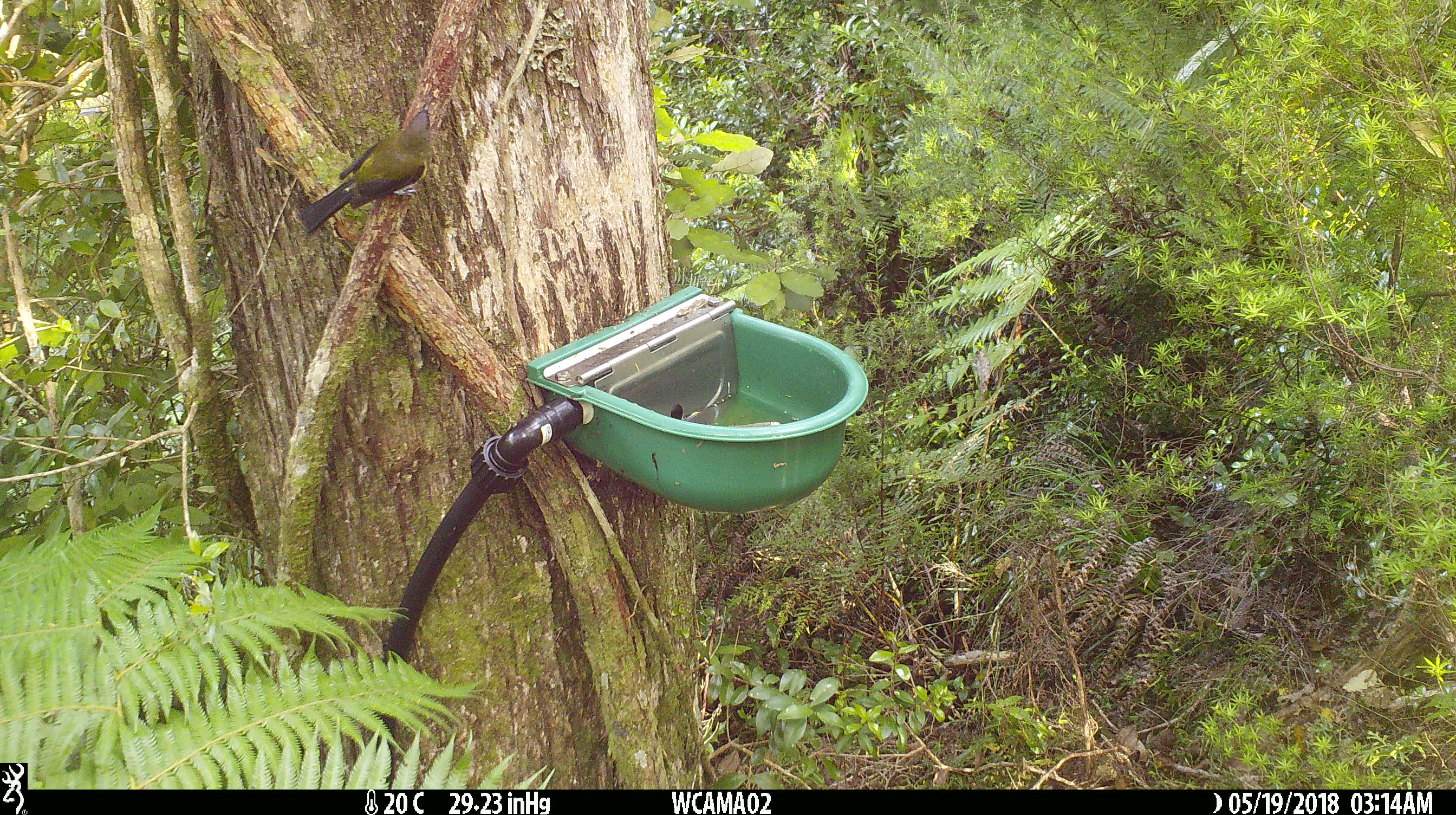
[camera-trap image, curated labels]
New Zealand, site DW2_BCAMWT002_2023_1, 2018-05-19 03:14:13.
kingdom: Animalia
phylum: Chordata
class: Aves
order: Passeriformes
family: Meliphagidae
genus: Anthornis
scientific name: Anthornis melanura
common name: new zealand bellbird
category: bellbird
Bellbird (new zealand bellbird) (Anthornis melanura).